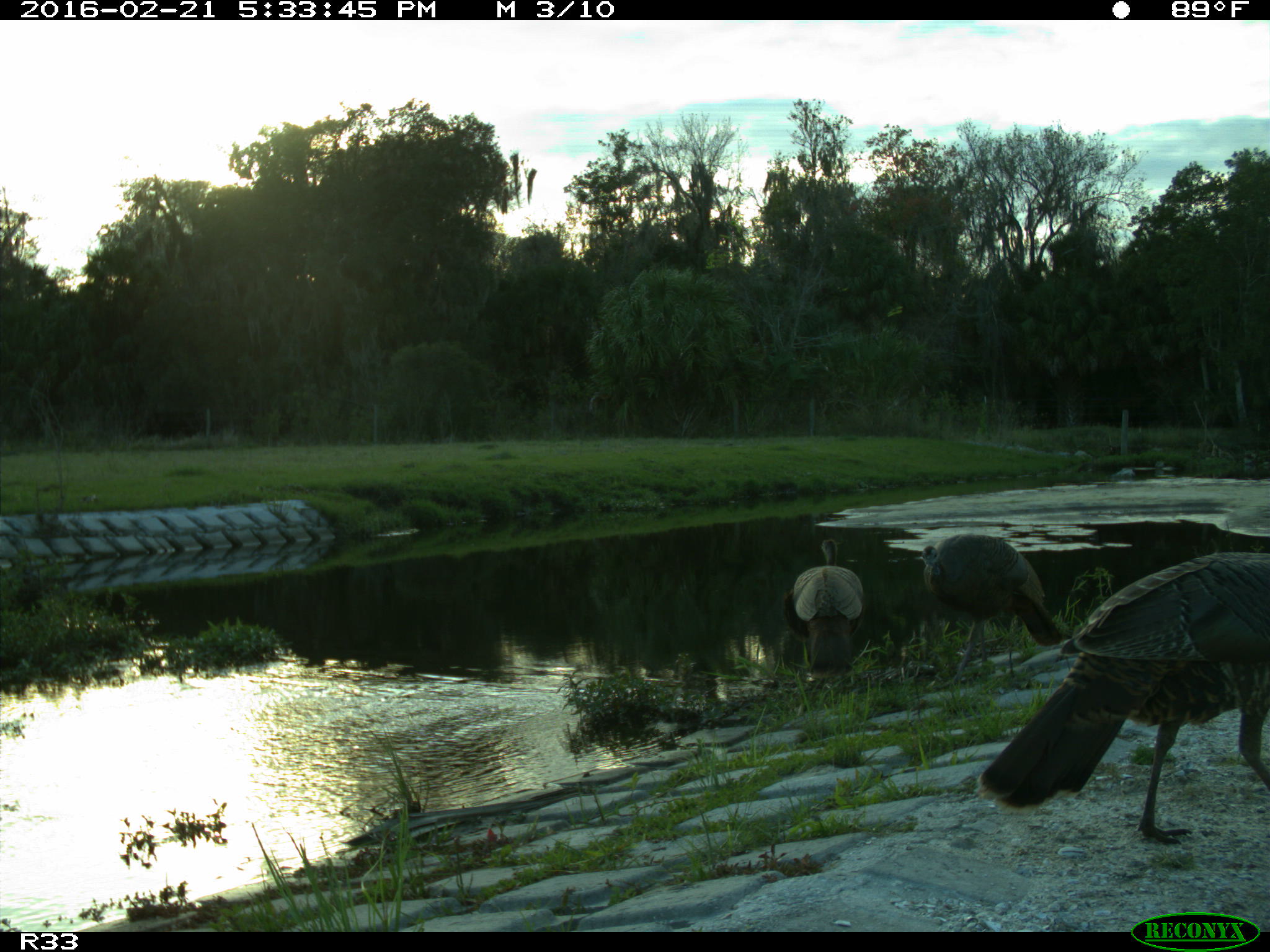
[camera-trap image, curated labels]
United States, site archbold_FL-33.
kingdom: Animalia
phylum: Chordata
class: Aves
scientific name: Aves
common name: birds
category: unidentified bird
Unidentified bird (birds) (Aves).